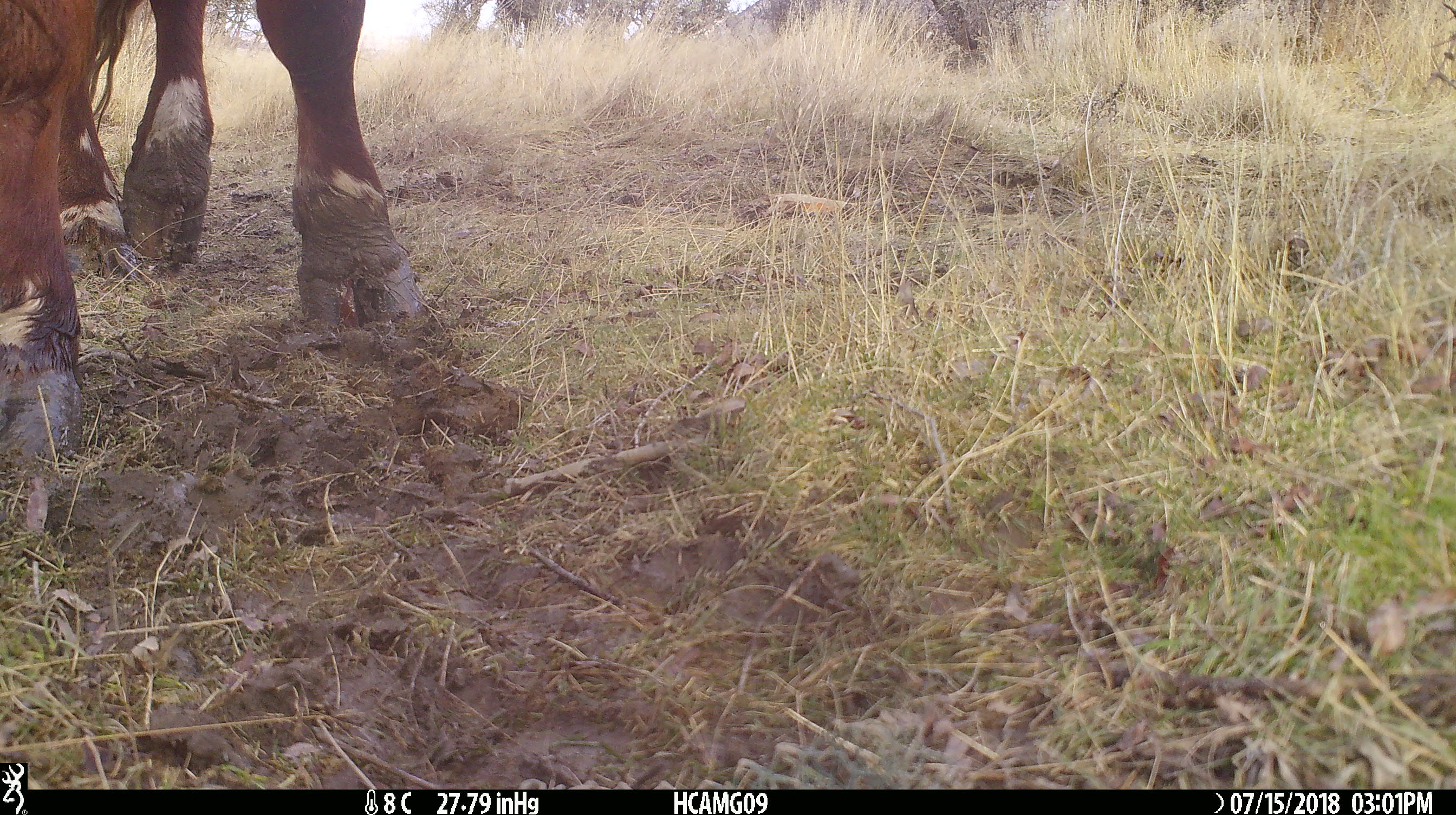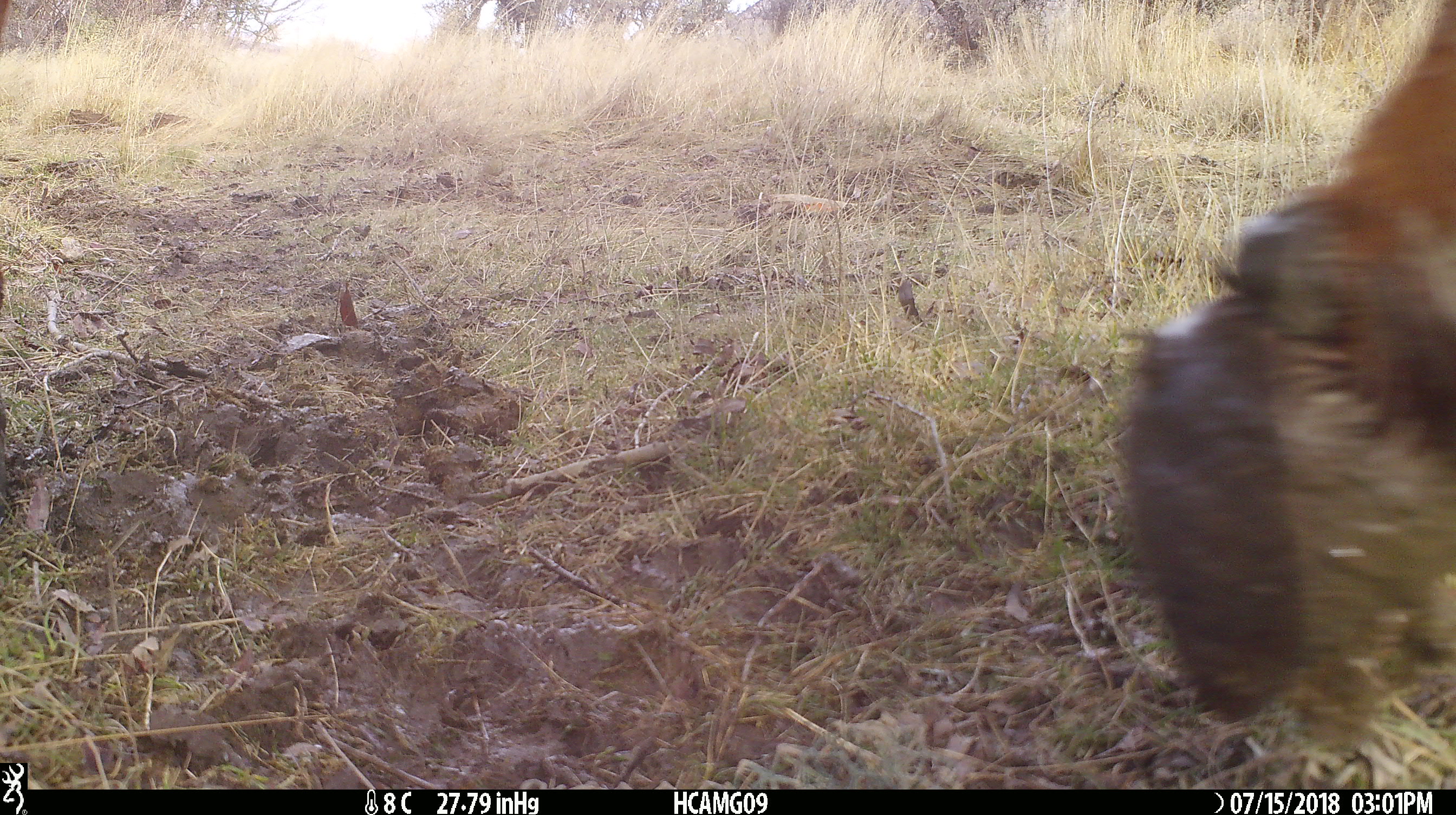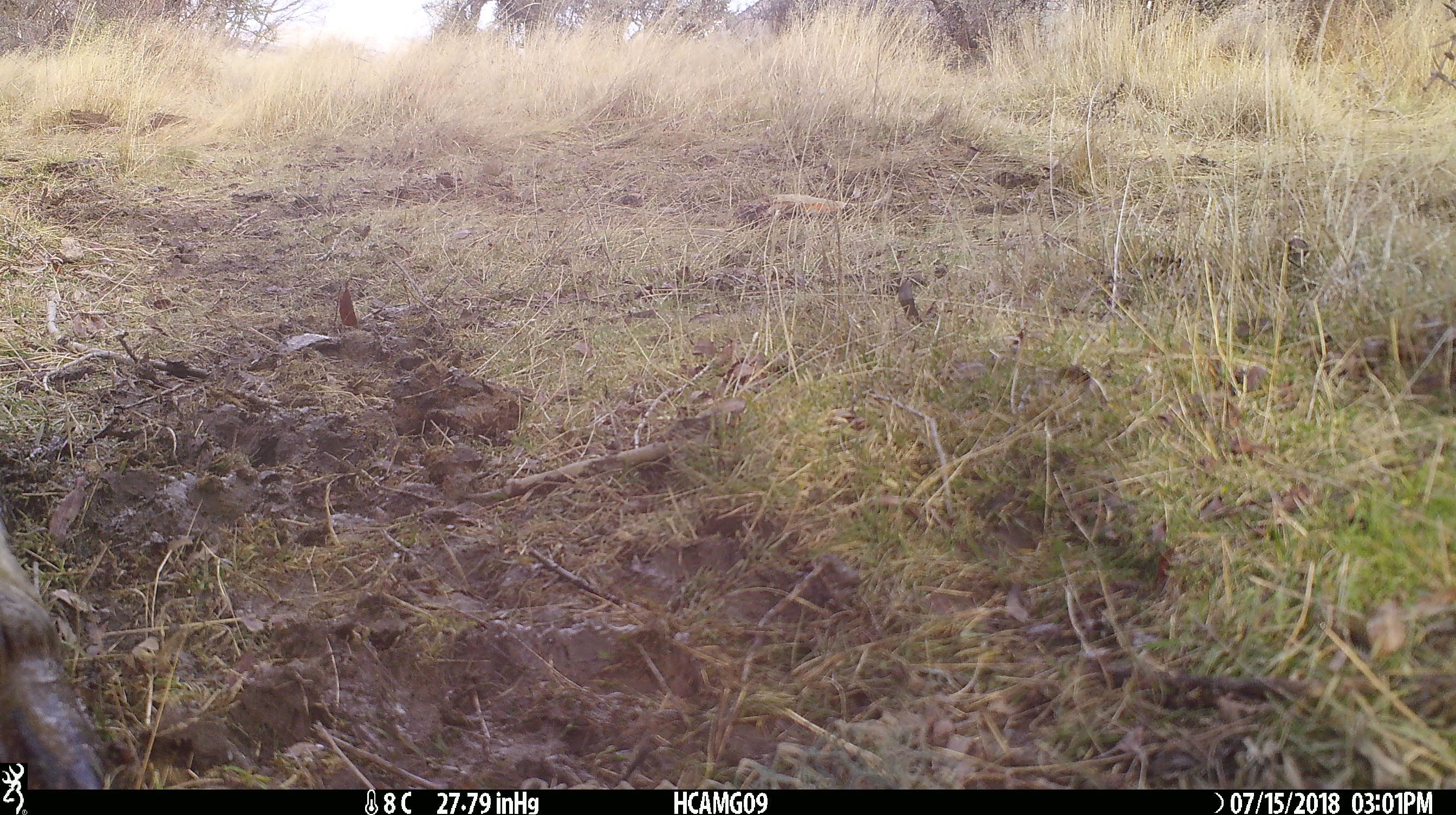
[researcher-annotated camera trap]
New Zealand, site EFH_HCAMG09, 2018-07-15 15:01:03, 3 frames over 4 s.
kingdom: Animalia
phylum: Chordata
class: Mammalia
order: Artiodactyla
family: Bovidae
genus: Bos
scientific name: Bos taurus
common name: domestic cow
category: cow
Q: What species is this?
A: Cow (domestic cow) (Bos taurus).